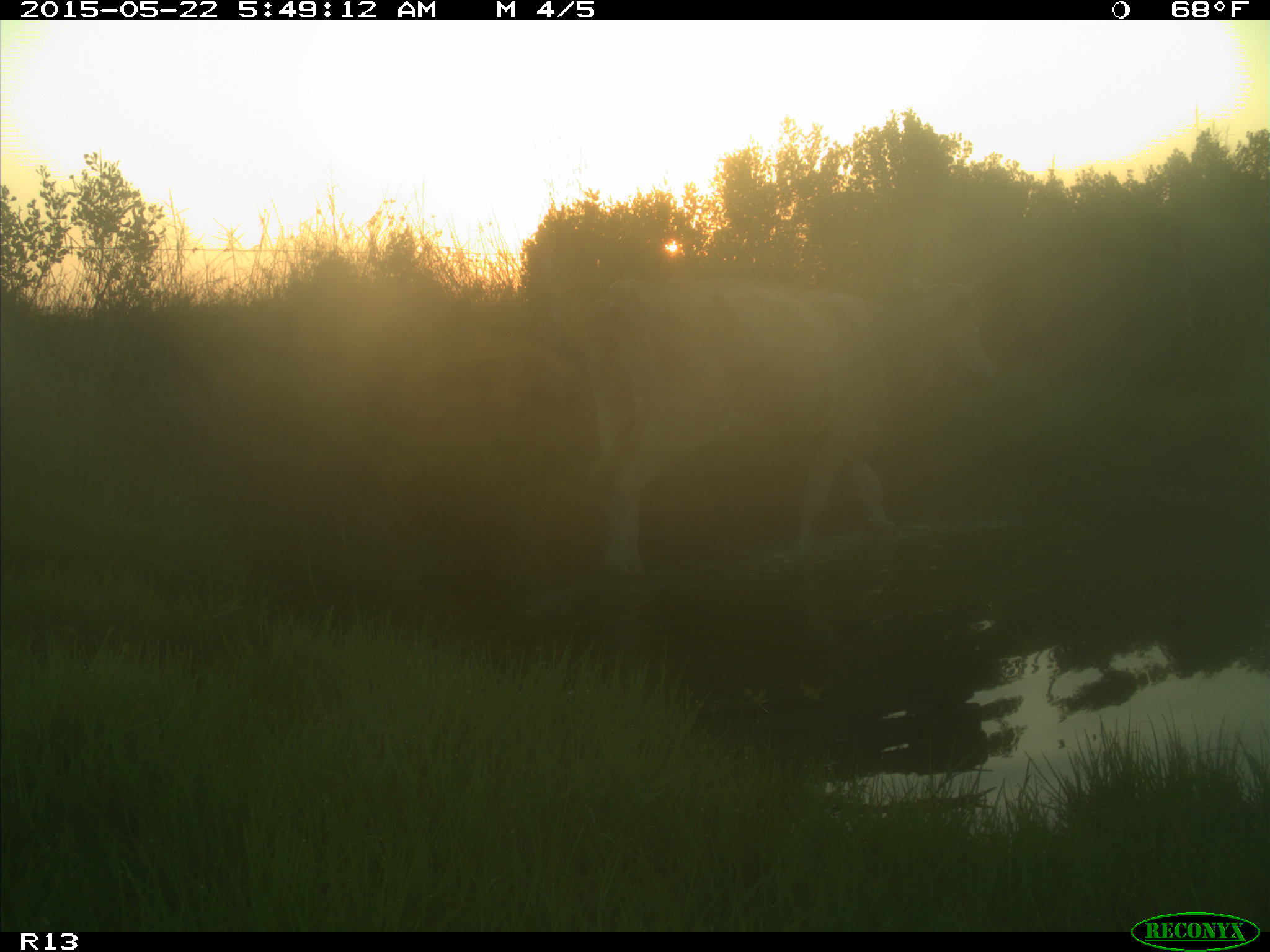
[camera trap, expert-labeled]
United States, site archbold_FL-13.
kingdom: Animalia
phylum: Chordata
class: Mammalia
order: Artiodactyla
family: Bovidae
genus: Bos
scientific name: Bos taurus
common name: domestic cow